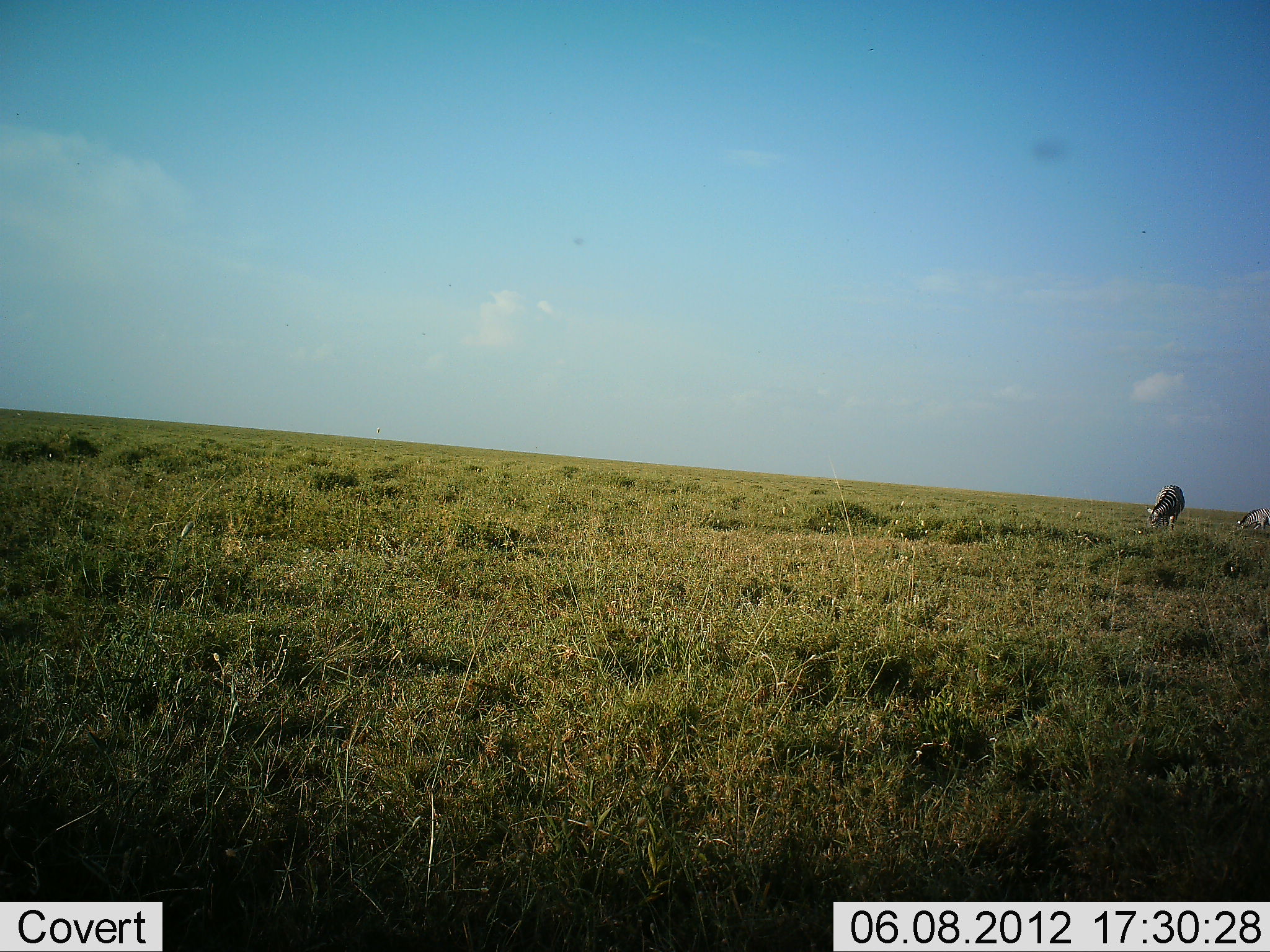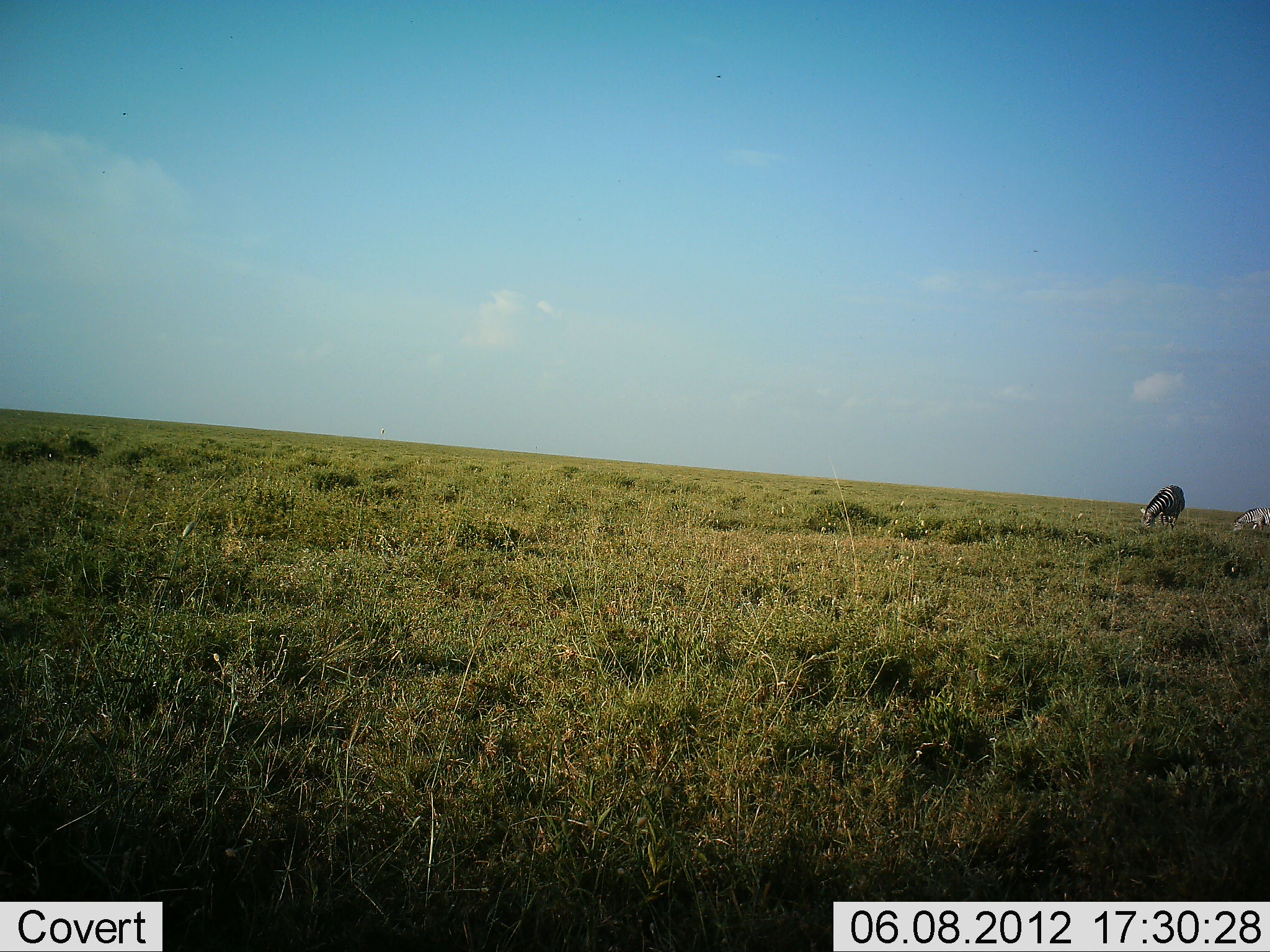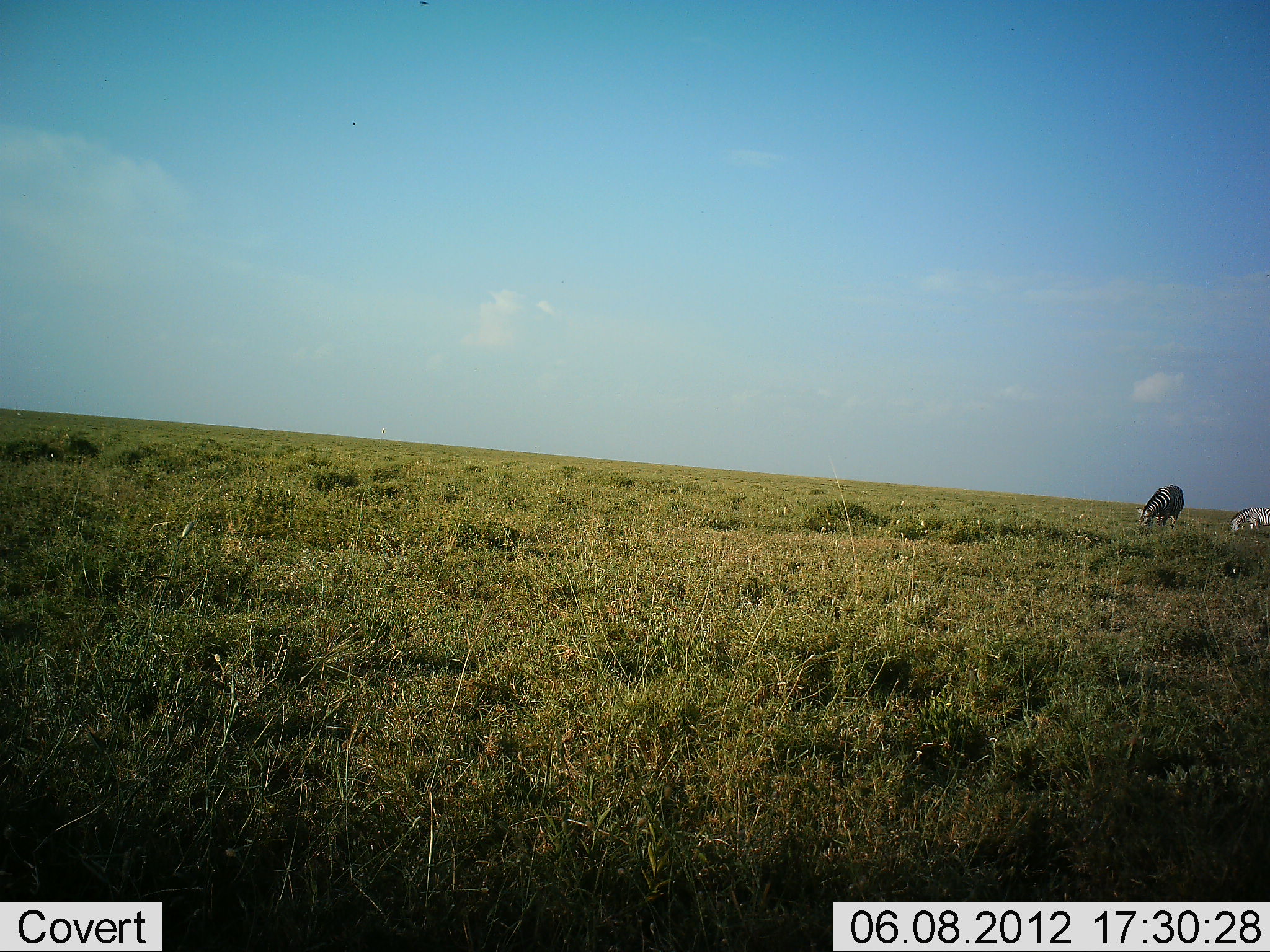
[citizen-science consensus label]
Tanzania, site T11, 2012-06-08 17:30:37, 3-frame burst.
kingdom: Animalia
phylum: Chordata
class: Mammalia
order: Perissodactyla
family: Equidae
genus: Equus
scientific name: Equus quagga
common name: plains zebra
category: zebra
Zebra (plains zebra) (Equus quagga), count 2. Behavior (volunteer vote fractions): standing 10%, resting 0%, moving 0%, interacting 0%. Young present (vote fraction): 0%. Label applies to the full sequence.